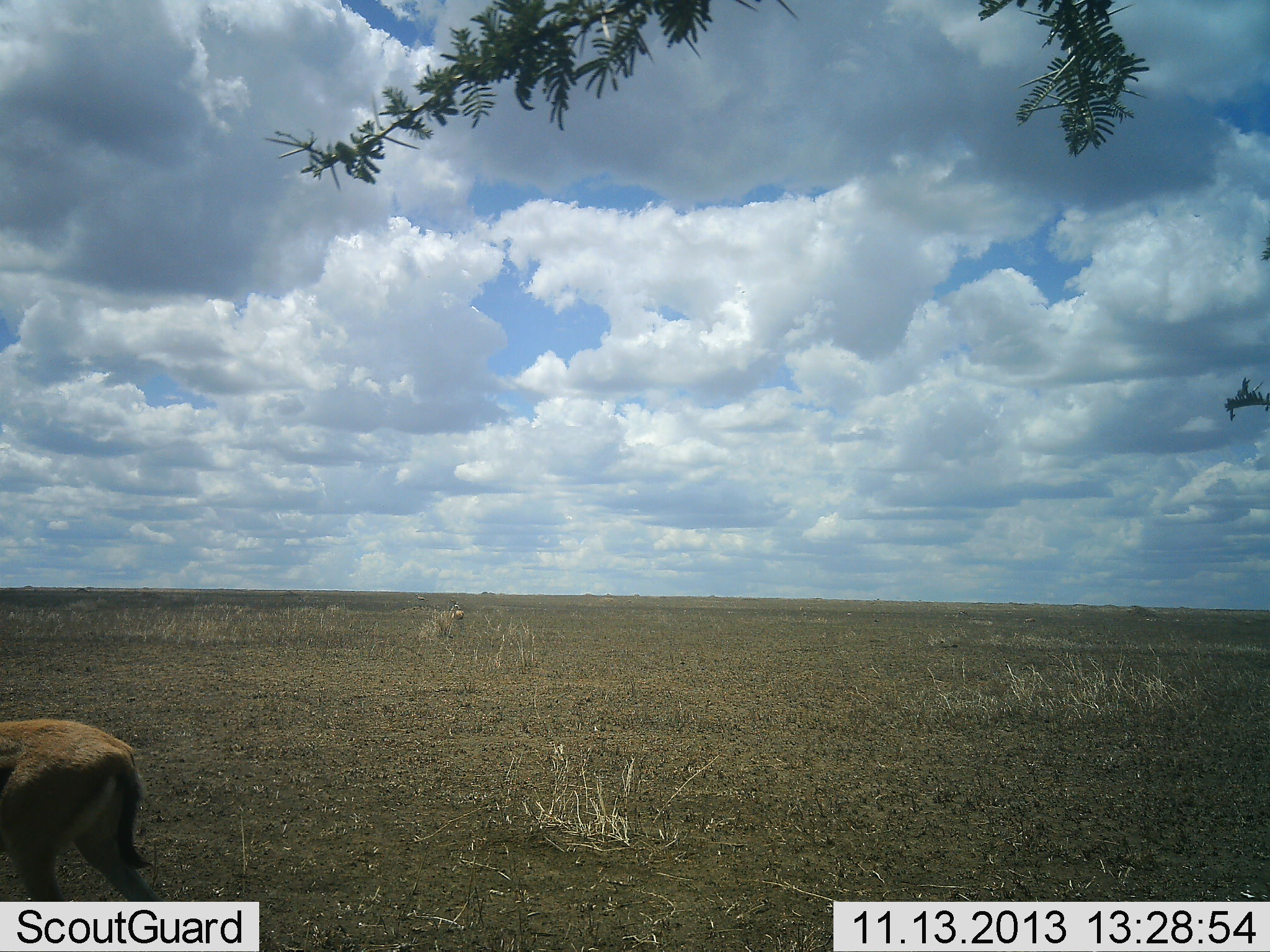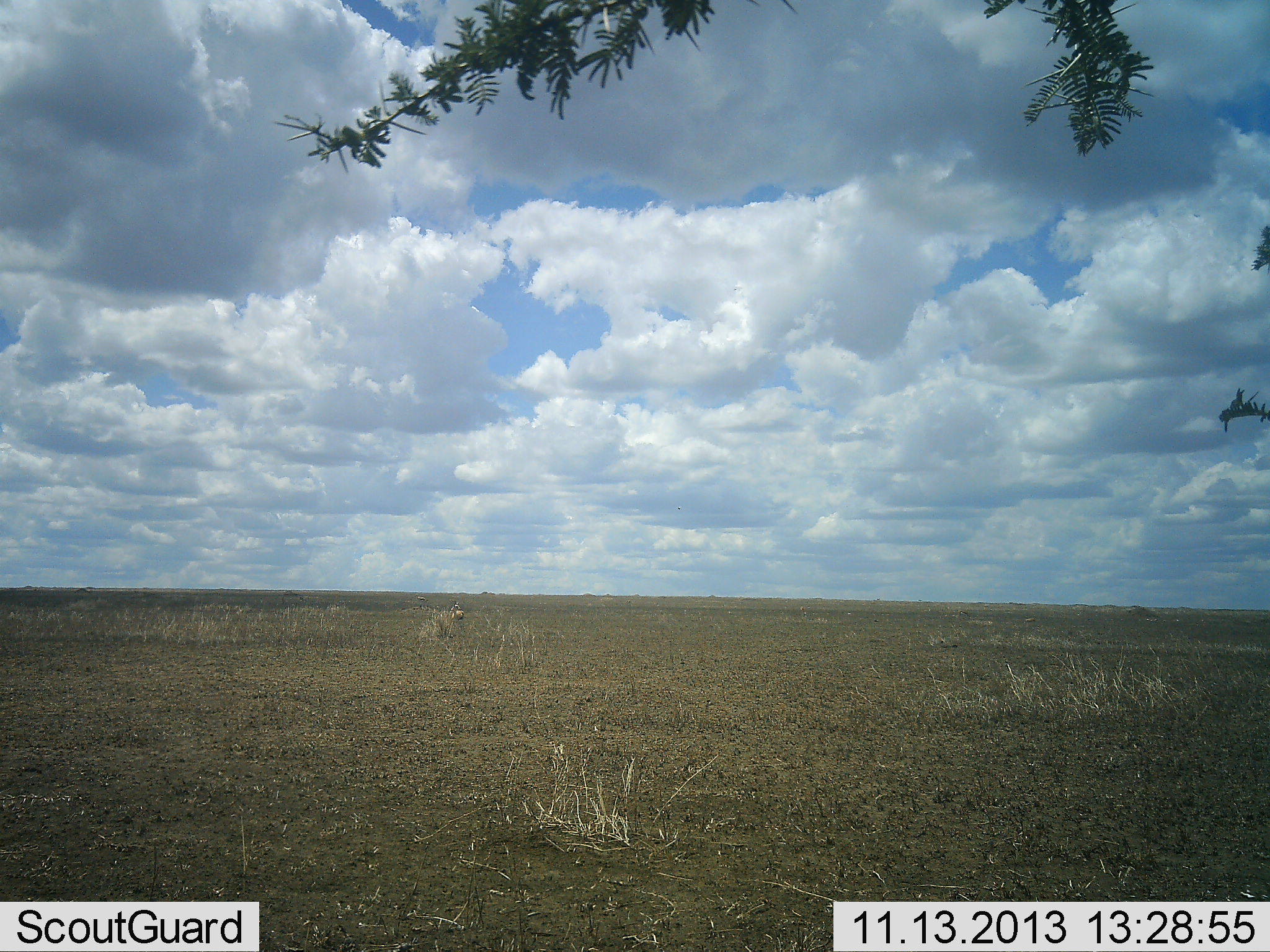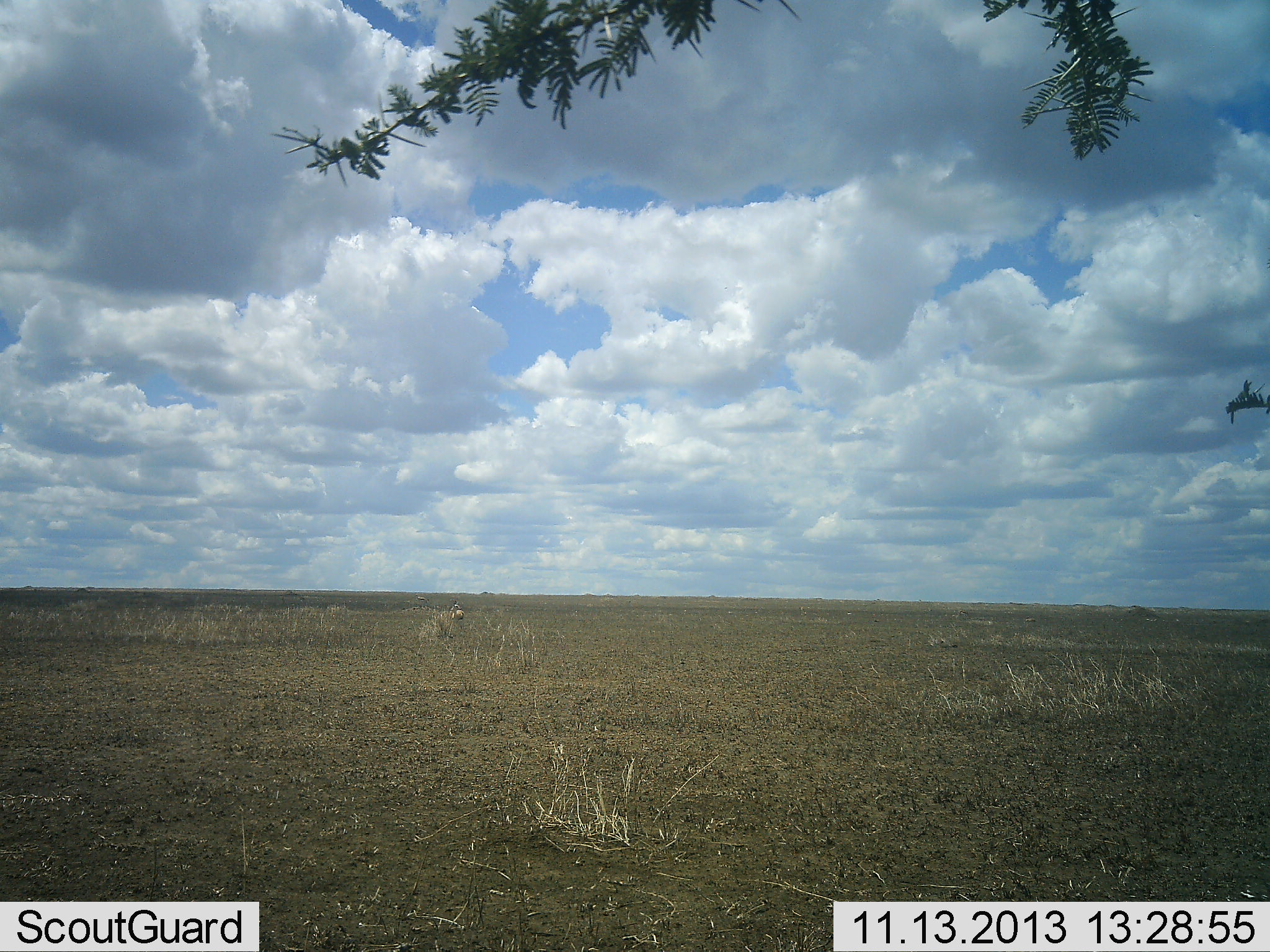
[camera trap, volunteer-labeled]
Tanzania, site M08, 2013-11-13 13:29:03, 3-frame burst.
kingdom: Animalia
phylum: Chordata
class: Mammalia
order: Artiodactyla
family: Bovidae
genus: Eudorcas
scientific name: Eudorcas thomsonii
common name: thomson's gazelle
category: gazellethomsons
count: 1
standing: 17%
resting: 0%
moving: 100%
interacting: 0%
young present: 0%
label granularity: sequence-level